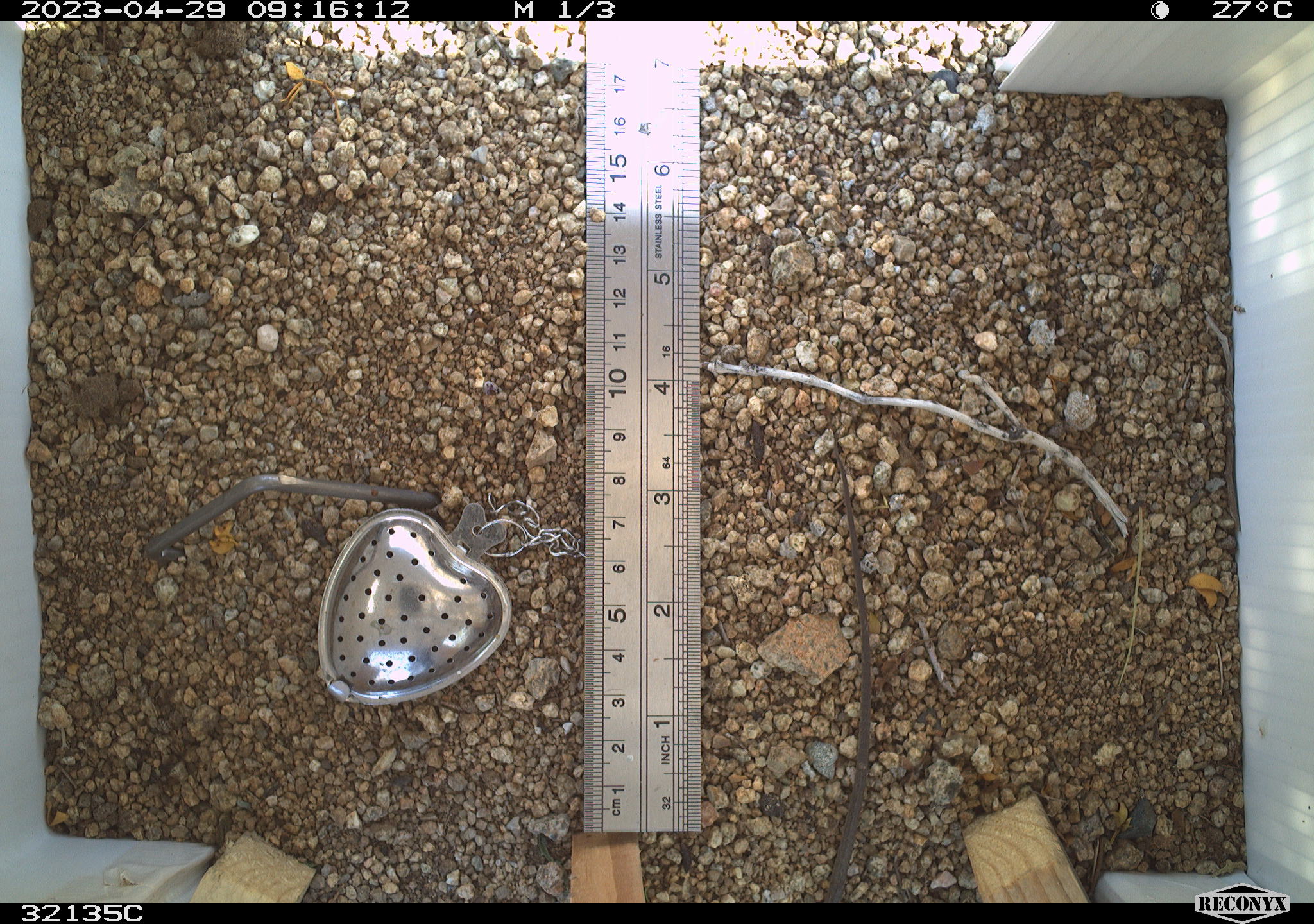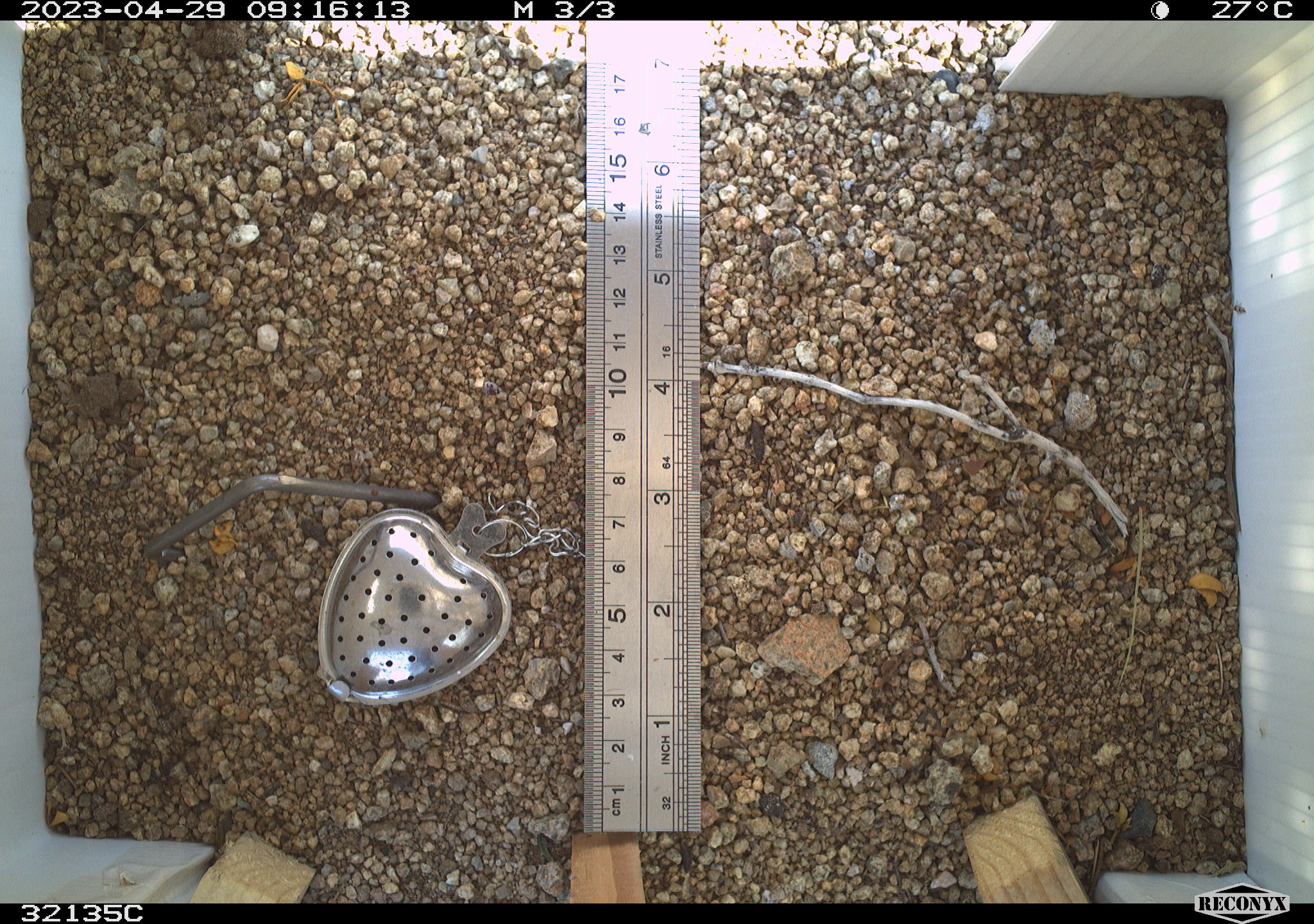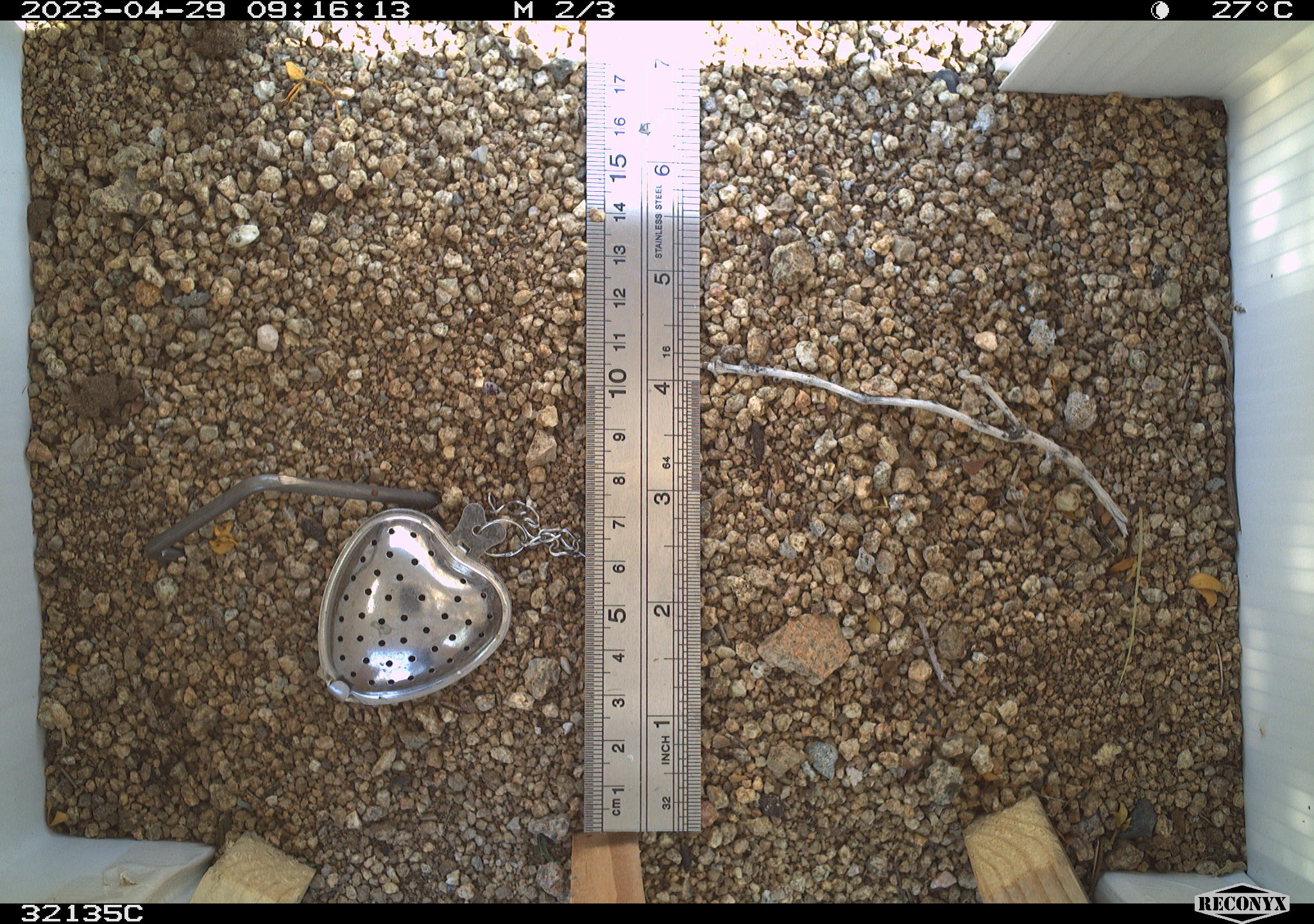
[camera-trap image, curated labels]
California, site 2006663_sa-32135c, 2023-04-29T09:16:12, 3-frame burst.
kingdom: Animalia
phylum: Chordata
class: Reptilia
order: Squamata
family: Teiidae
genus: Aspidoscelis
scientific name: Aspidoscelis tigris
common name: western whiptail